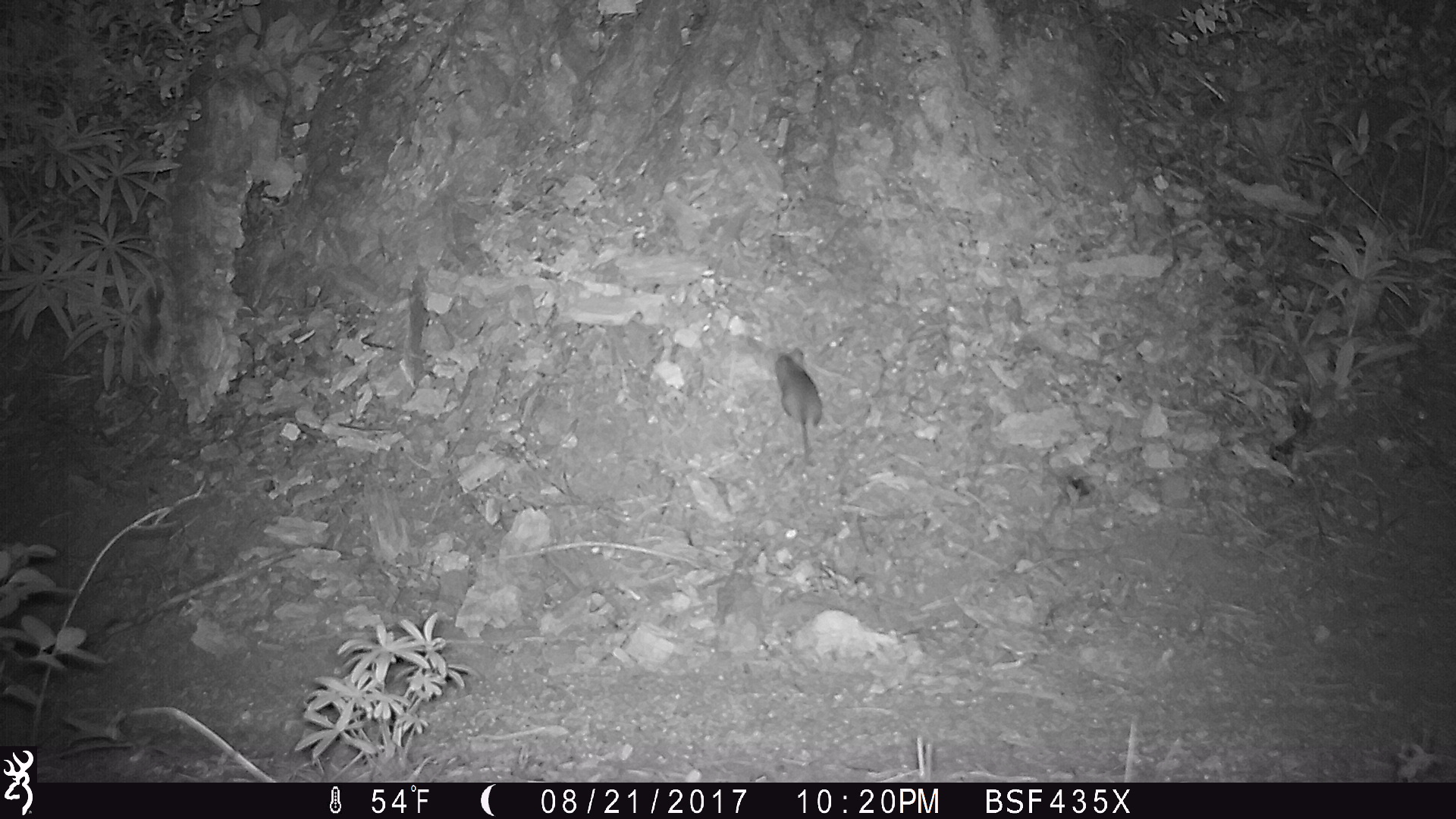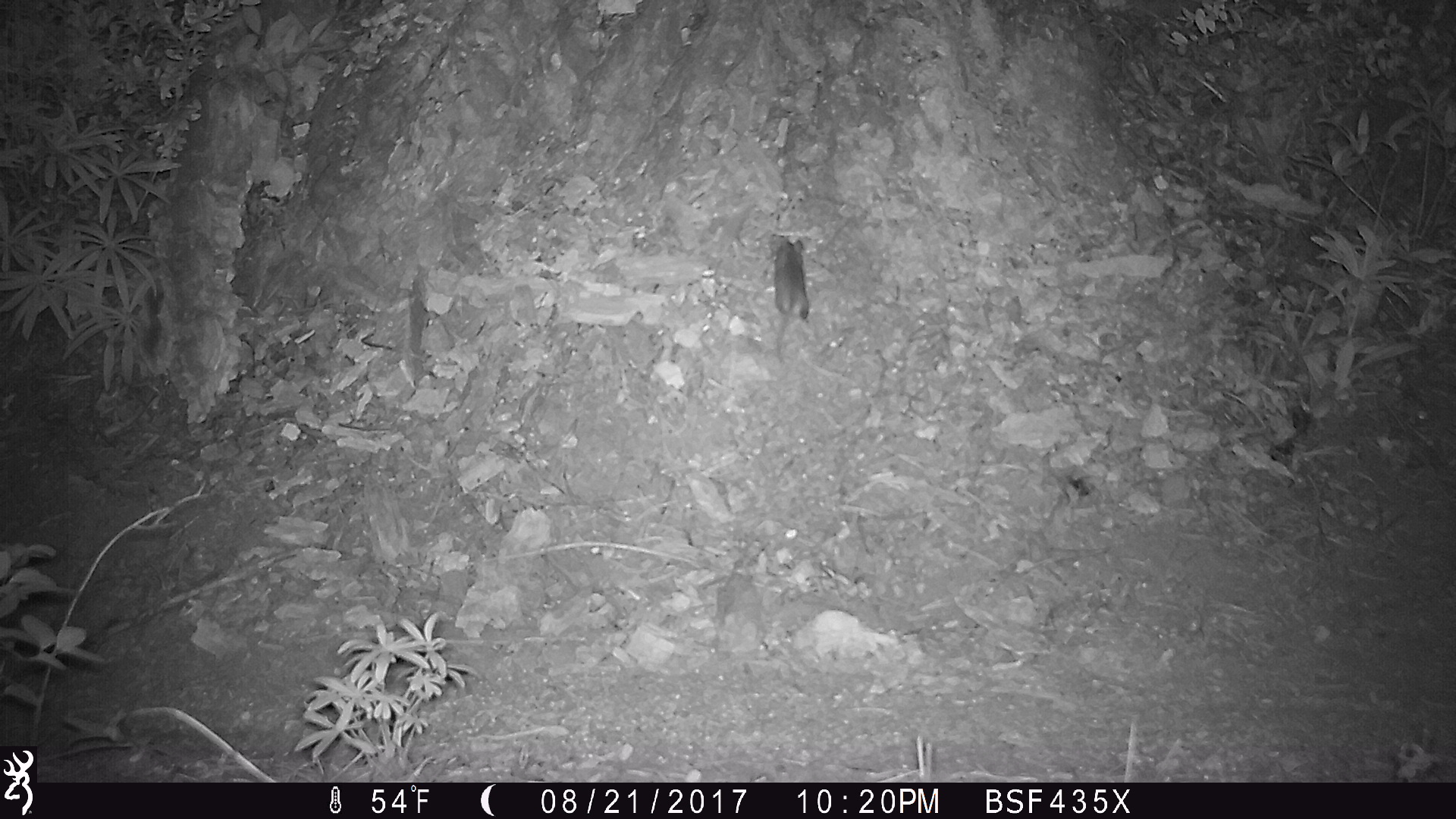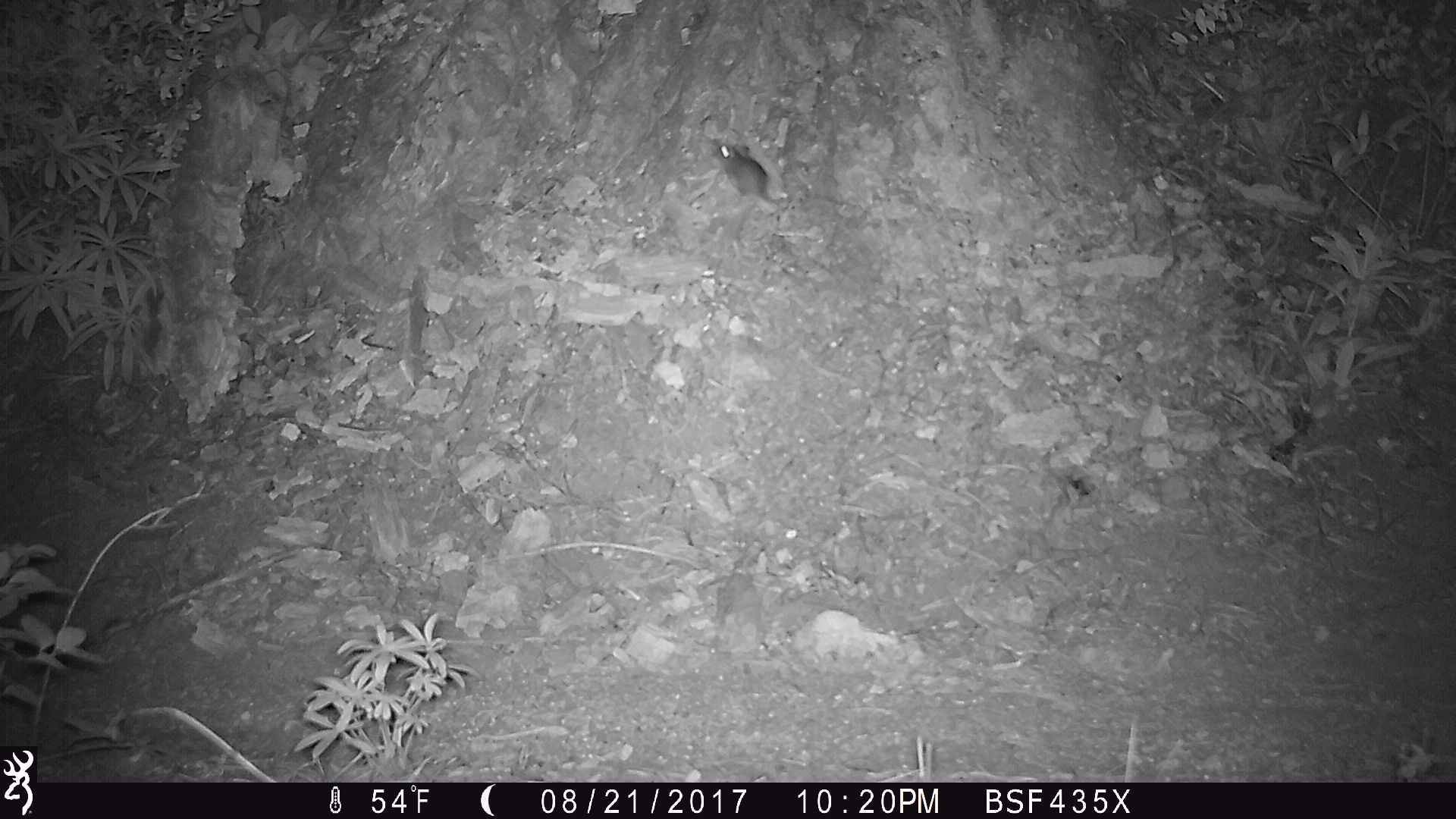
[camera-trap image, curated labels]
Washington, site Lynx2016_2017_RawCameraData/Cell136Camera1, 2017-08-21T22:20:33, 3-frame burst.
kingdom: Animalia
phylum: Chordata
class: Mammalia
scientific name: Mammalia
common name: small mammal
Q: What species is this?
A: Small mammal (Mammalia).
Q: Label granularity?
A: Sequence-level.